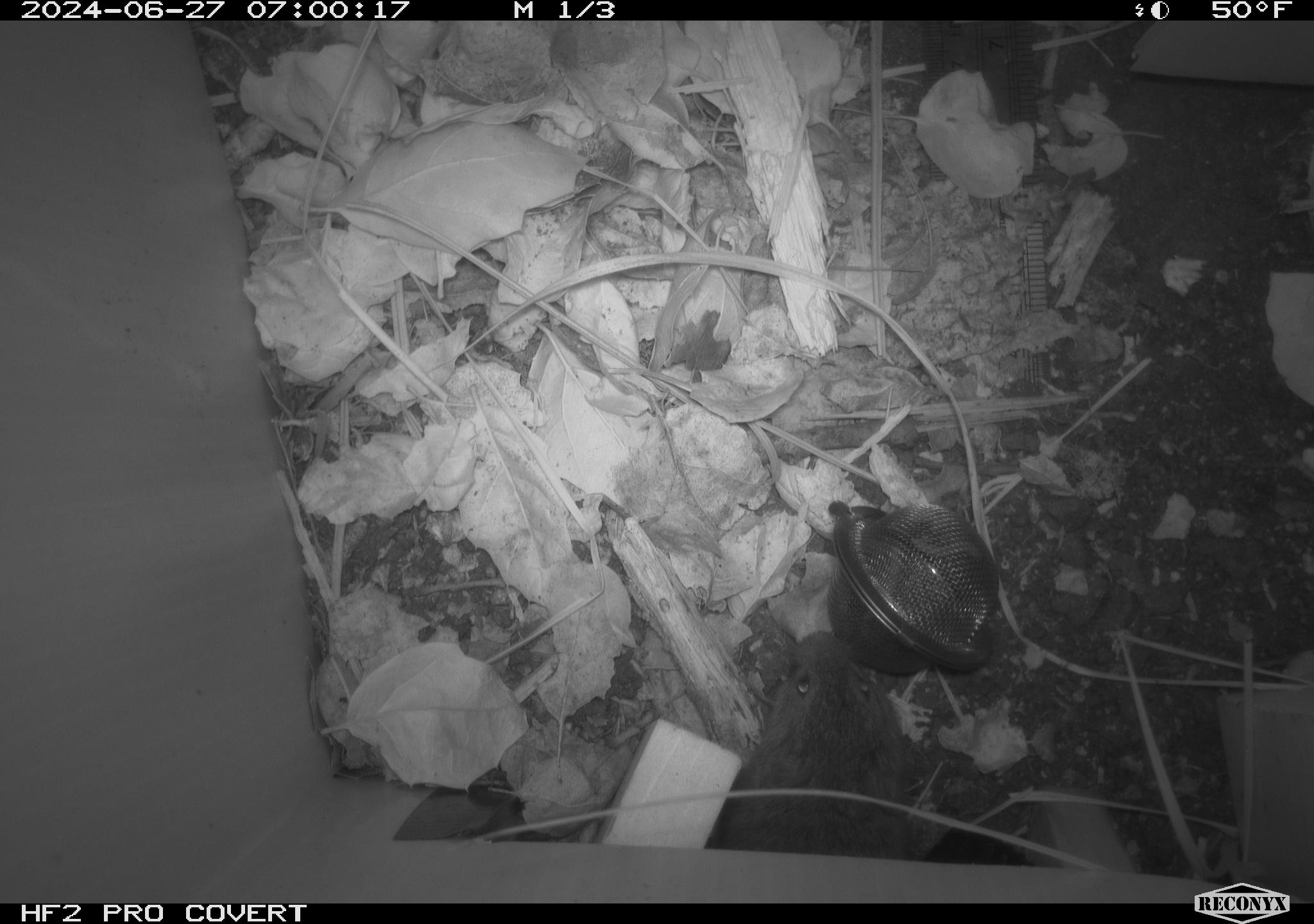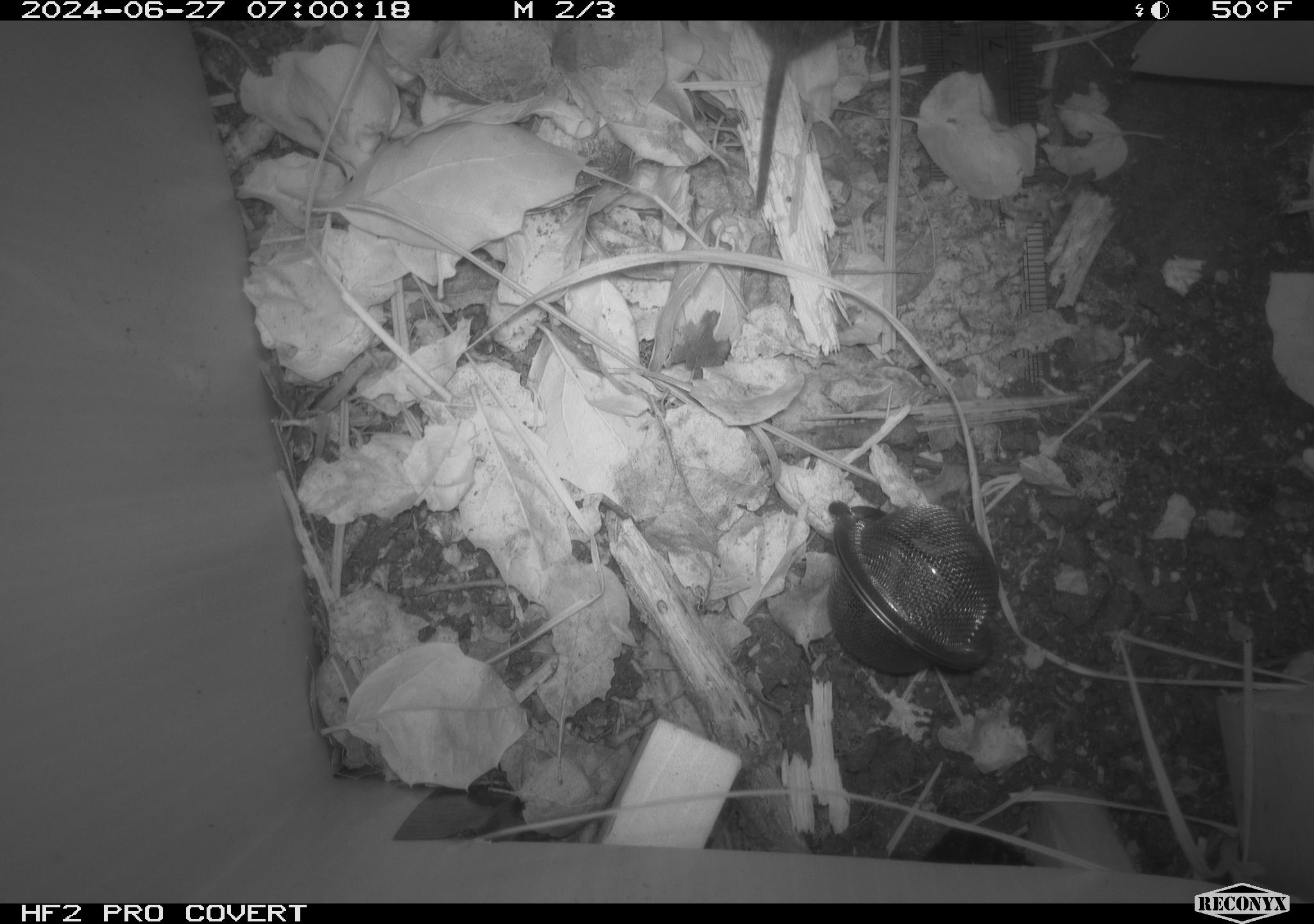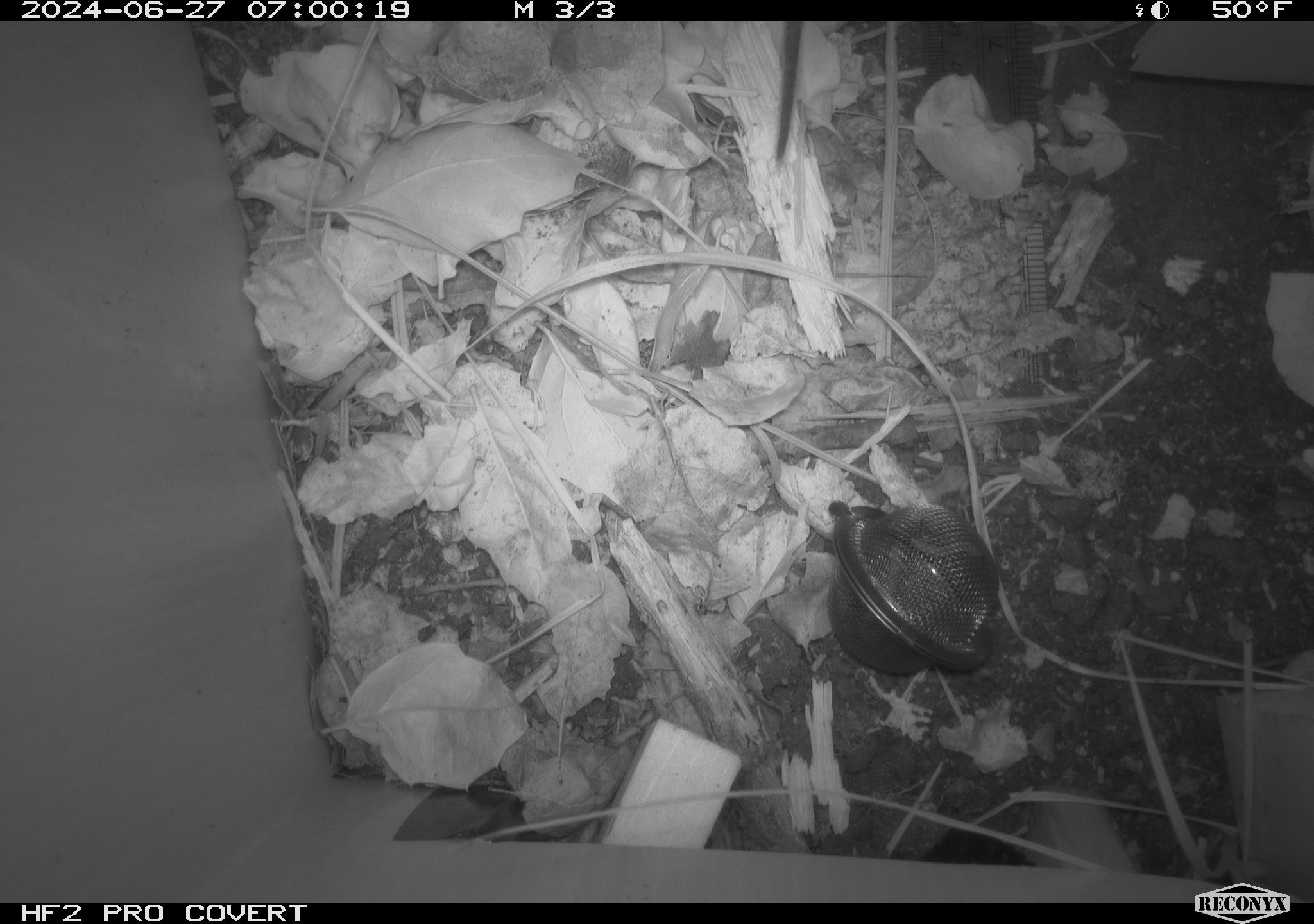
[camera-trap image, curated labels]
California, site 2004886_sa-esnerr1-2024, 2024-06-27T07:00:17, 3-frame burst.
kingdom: Animalia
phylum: Chordata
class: Mammalia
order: Rodentia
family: Cricetidae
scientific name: Cricetidae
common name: hamsters, voles, lemmings, and allies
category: cricetidae family